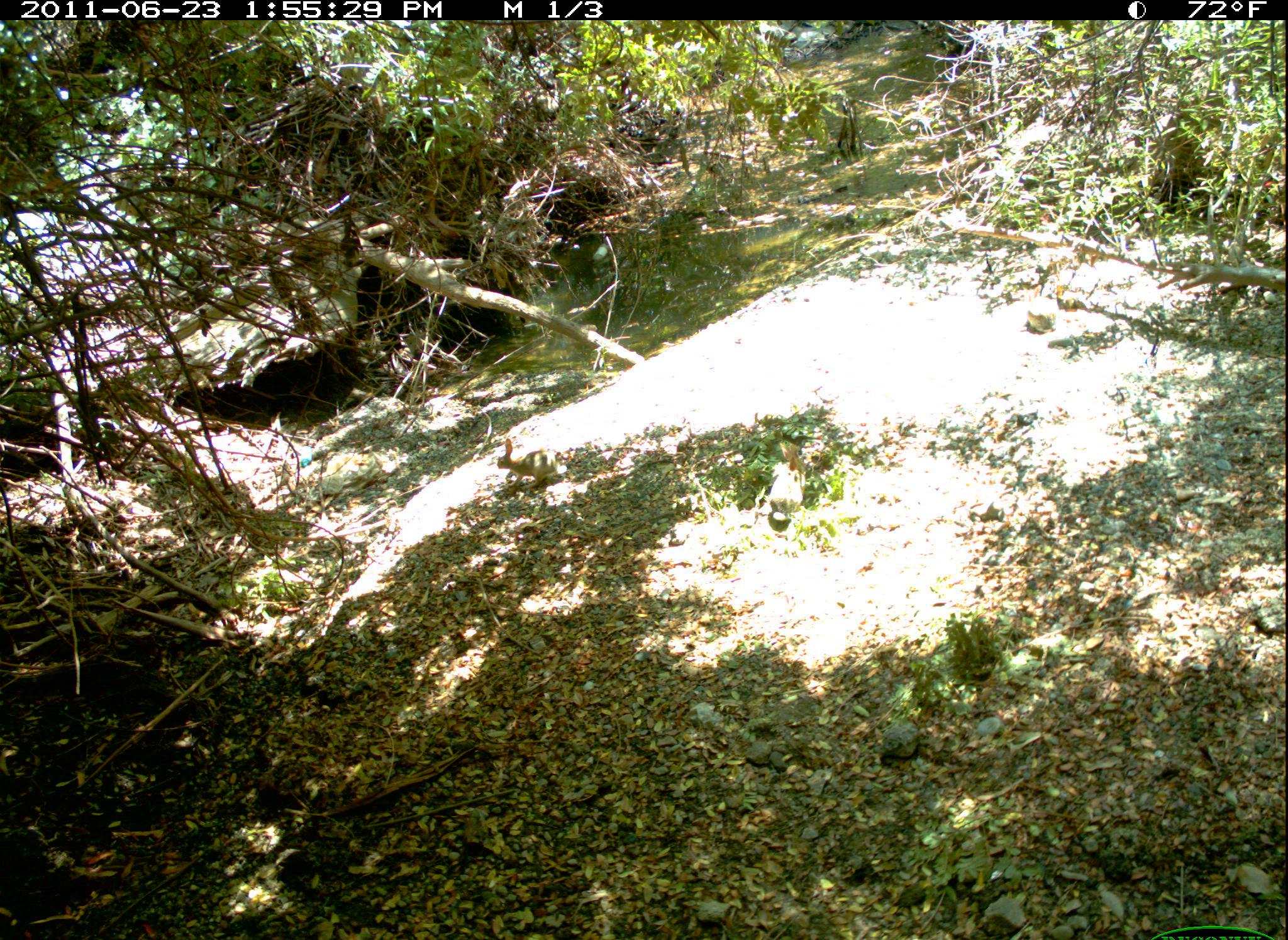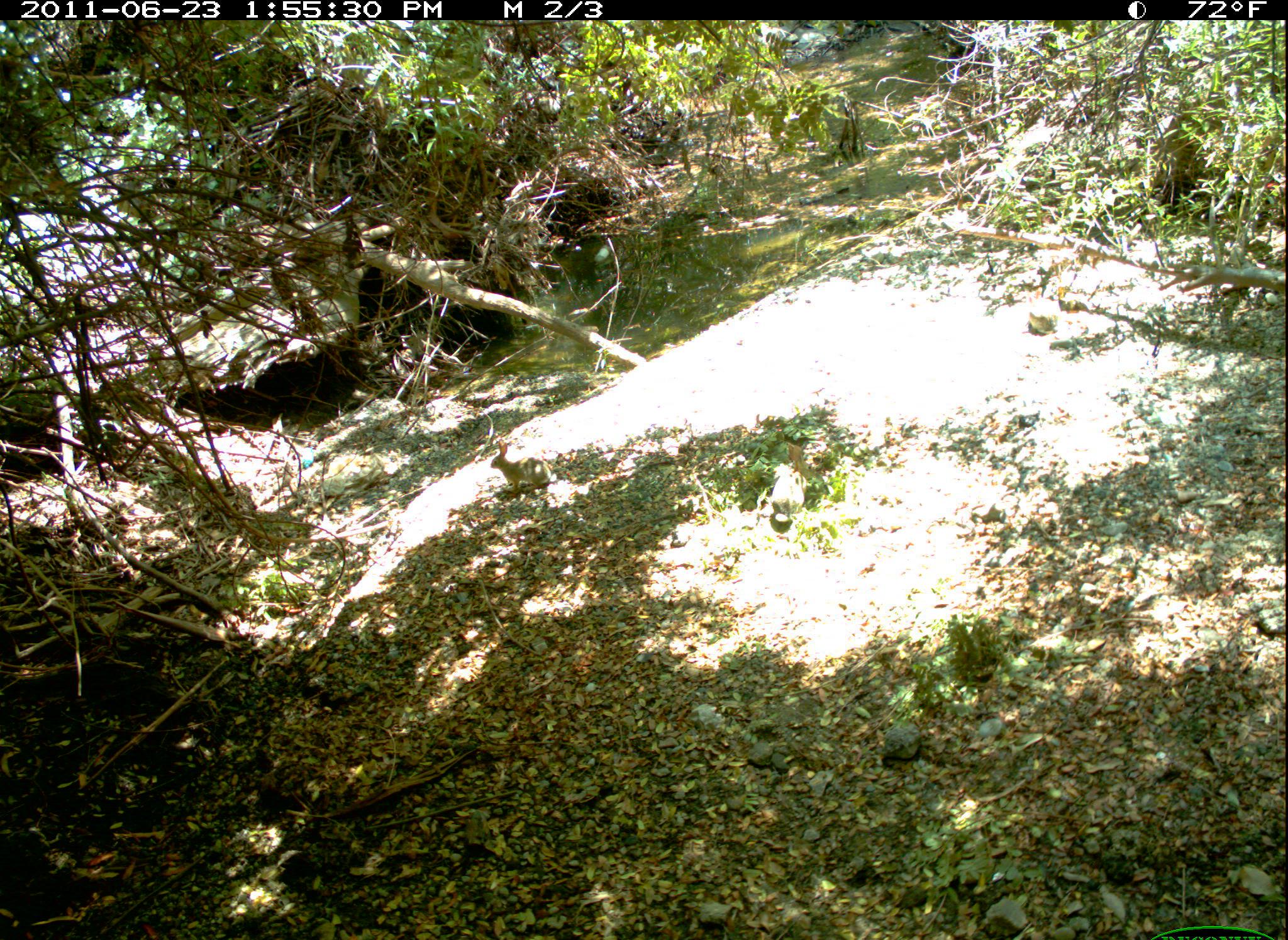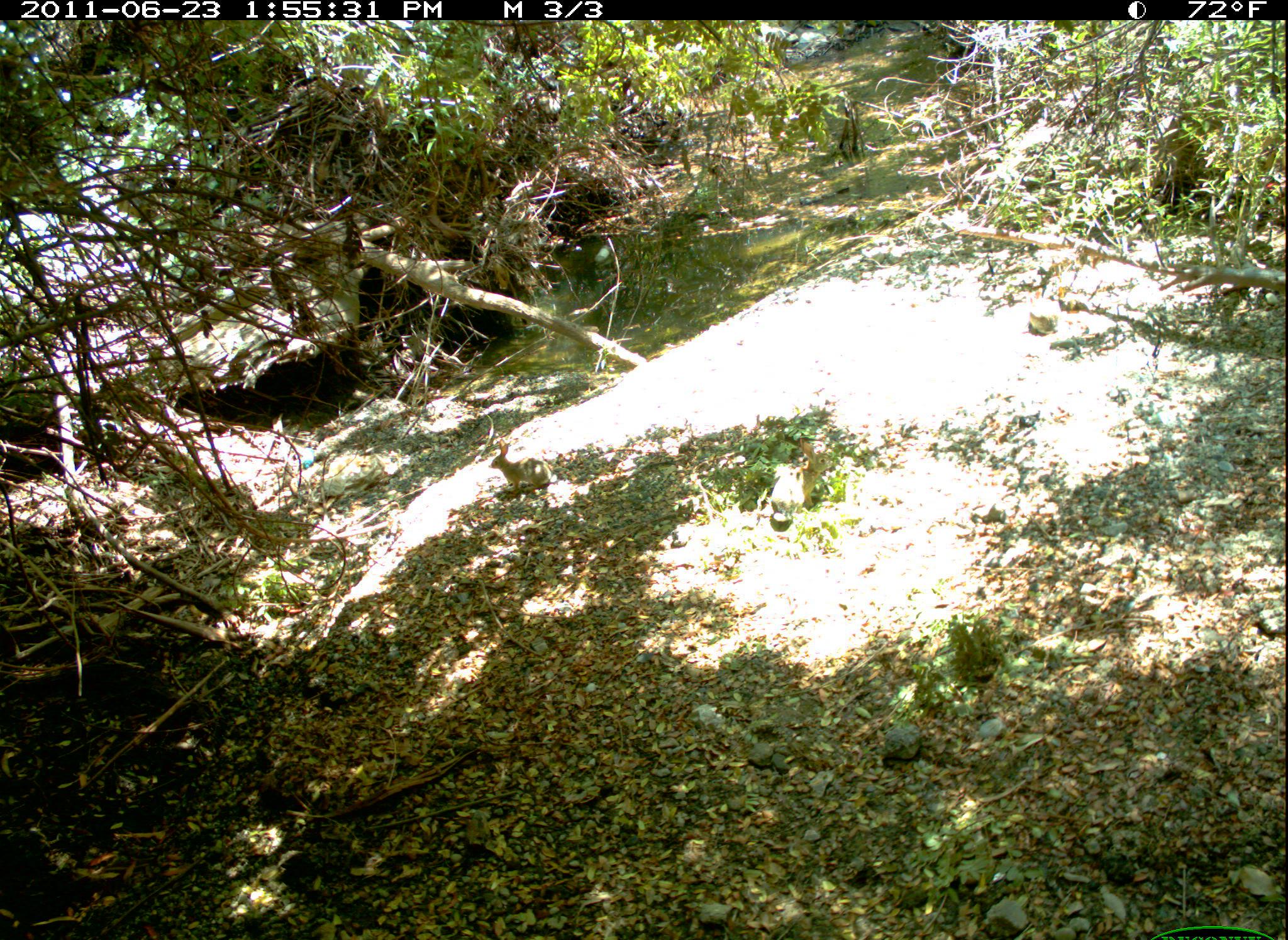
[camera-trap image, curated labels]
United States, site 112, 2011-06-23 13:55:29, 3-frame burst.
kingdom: Animalia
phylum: Chordata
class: Mammalia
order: Lagomorpha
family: Leporidae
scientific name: Leporidae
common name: rabbits and hares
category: rabbit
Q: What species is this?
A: Rabbit (rabbits and hares) (Leporidae).